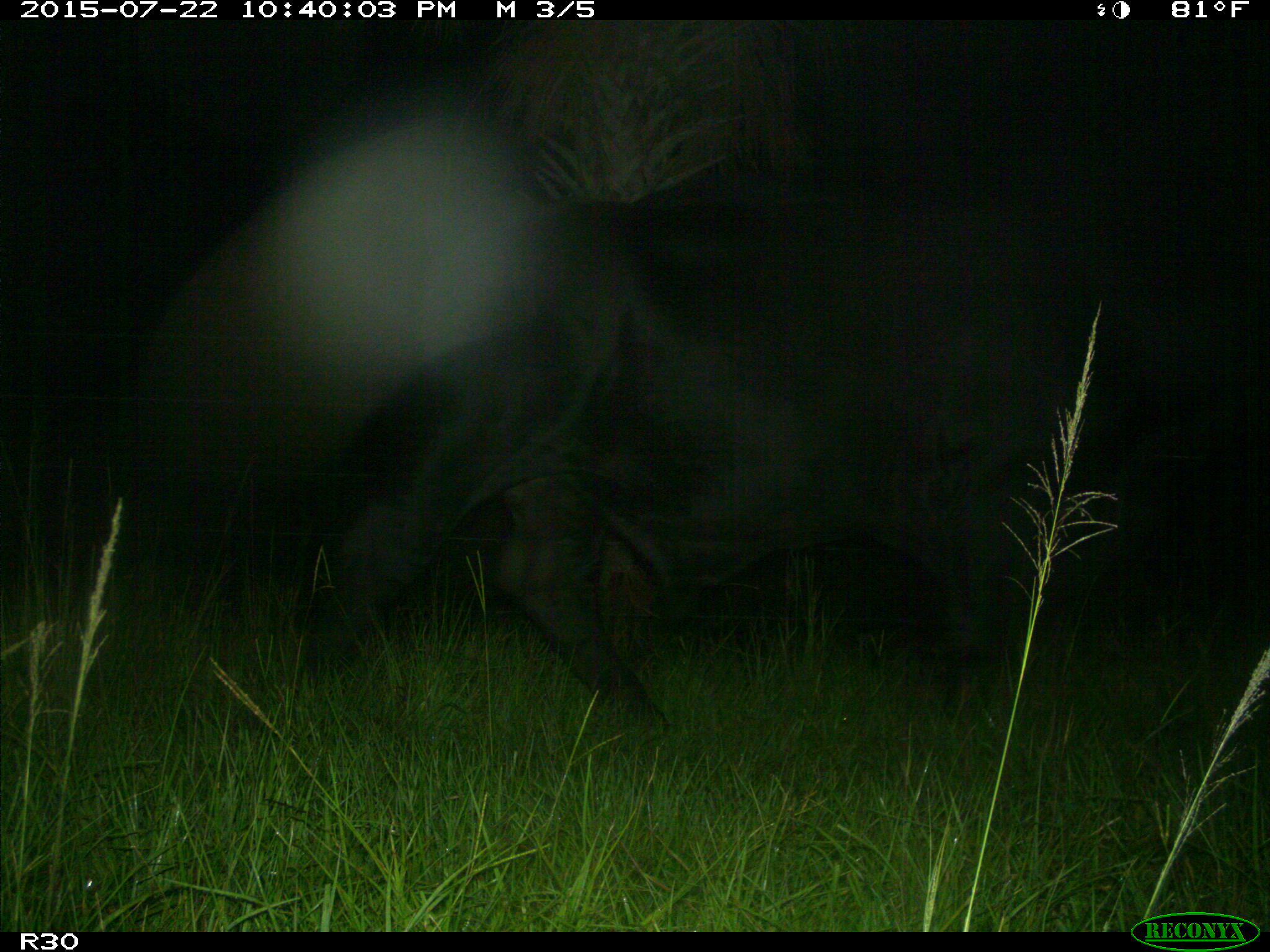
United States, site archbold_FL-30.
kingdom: Animalia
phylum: Chordata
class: Mammalia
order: Artiodactyla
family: Bovidae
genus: Bos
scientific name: Bos taurus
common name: domestic cow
Bos taurus (domestic cow).